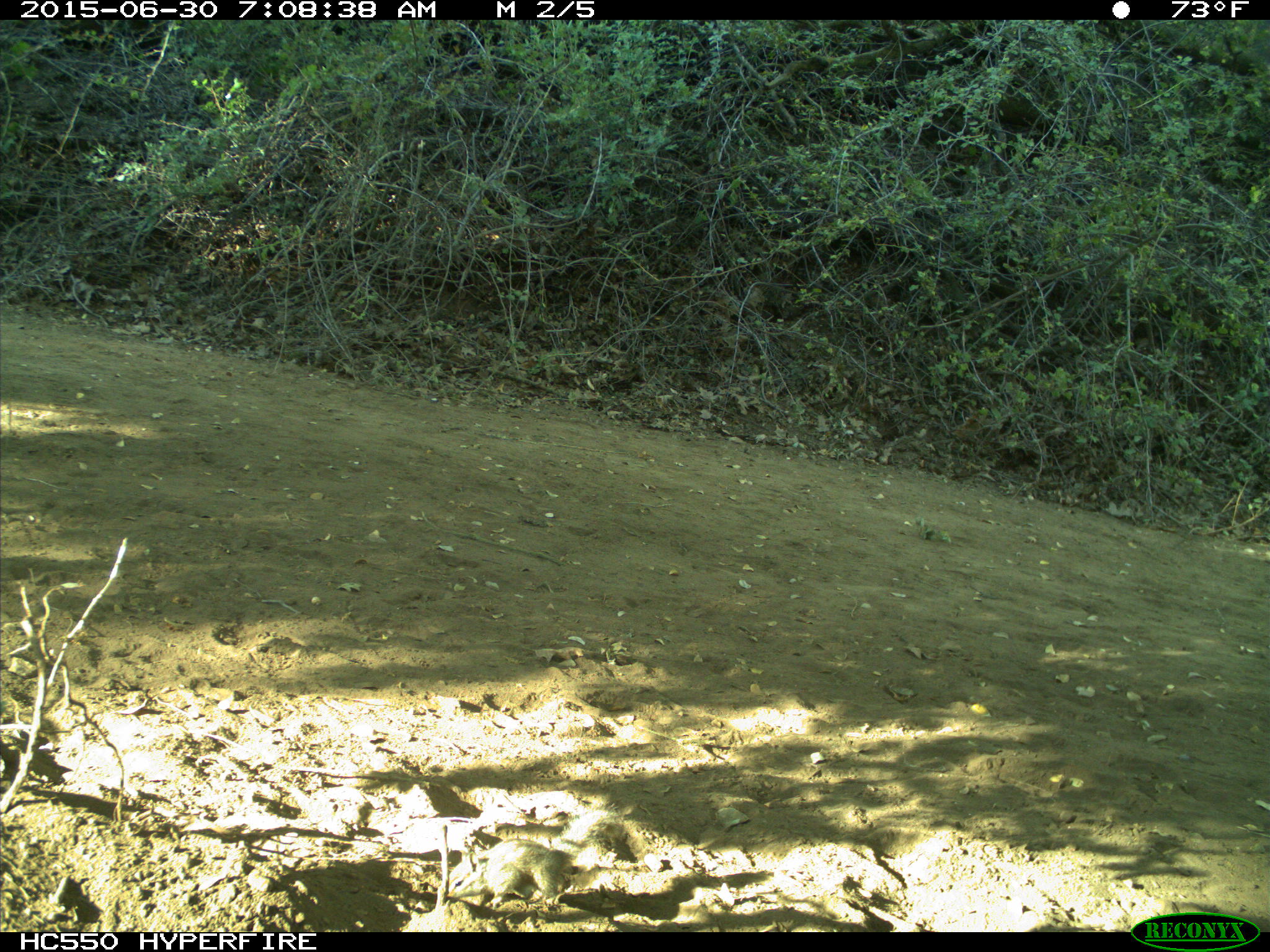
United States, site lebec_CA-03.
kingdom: Animalia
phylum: Chordata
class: Mammalia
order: Rodentia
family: Sciuridae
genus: Tamias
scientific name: Tamias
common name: chipmunk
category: unidentified chipmunk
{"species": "unidentified chipmunk (chipmunk) (Tamias)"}